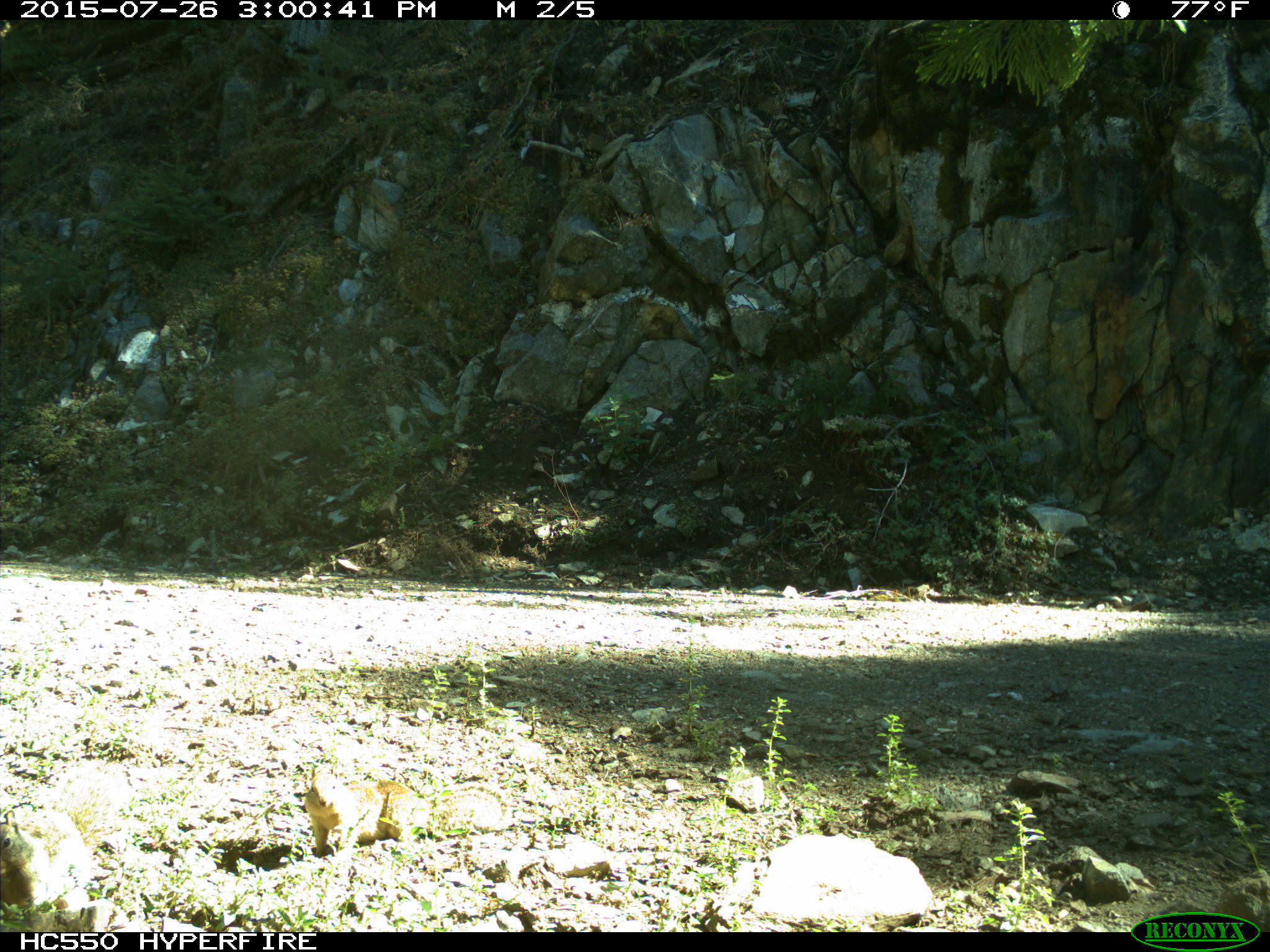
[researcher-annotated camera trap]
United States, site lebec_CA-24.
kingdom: Animalia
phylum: Chordata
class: Mammalia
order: Rodentia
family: Sciuridae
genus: Otospermophilus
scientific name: Otospermophilus beecheyi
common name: california ground squirrel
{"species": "Otospermophilus beecheyi (california ground squirrel)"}